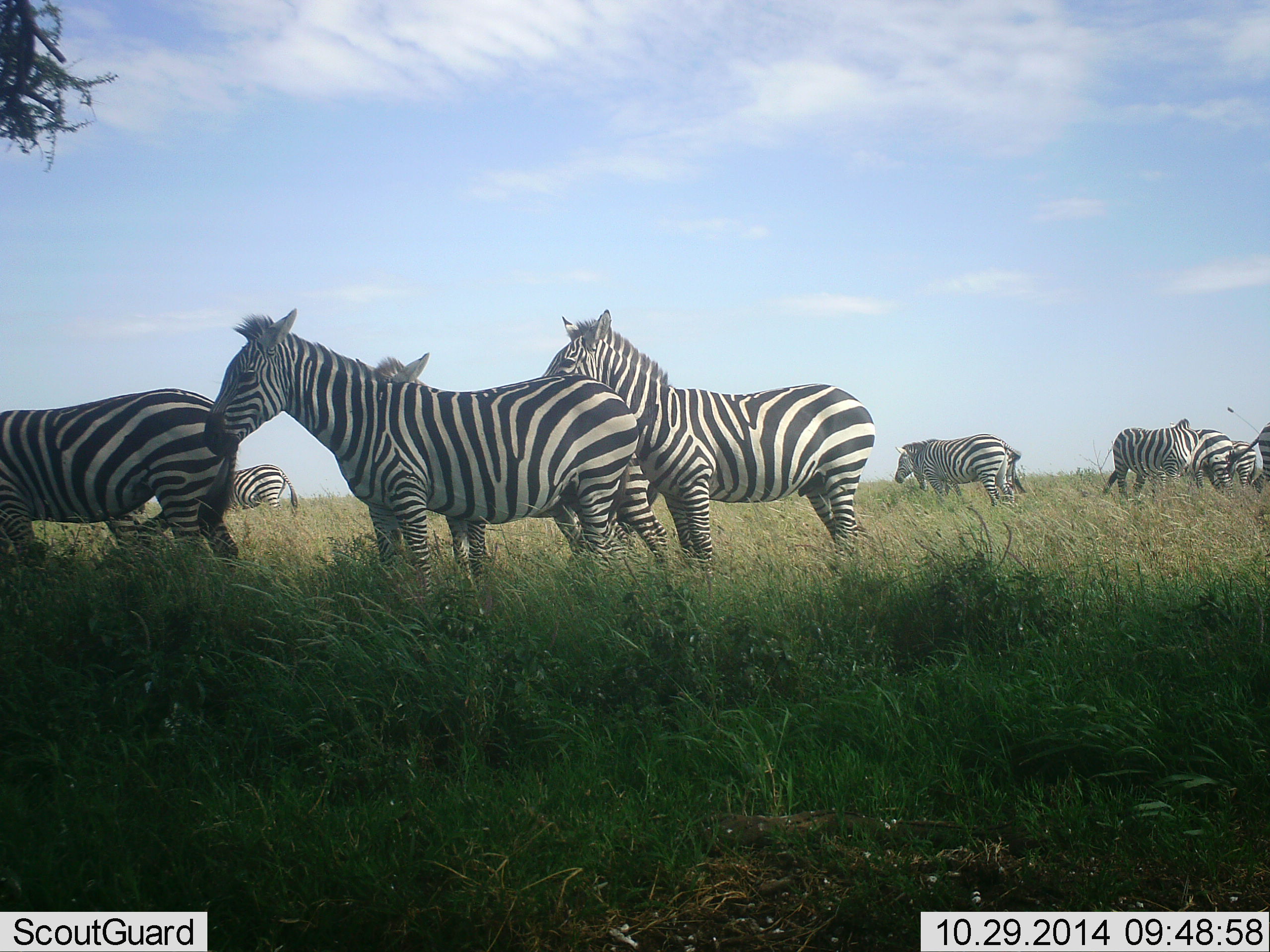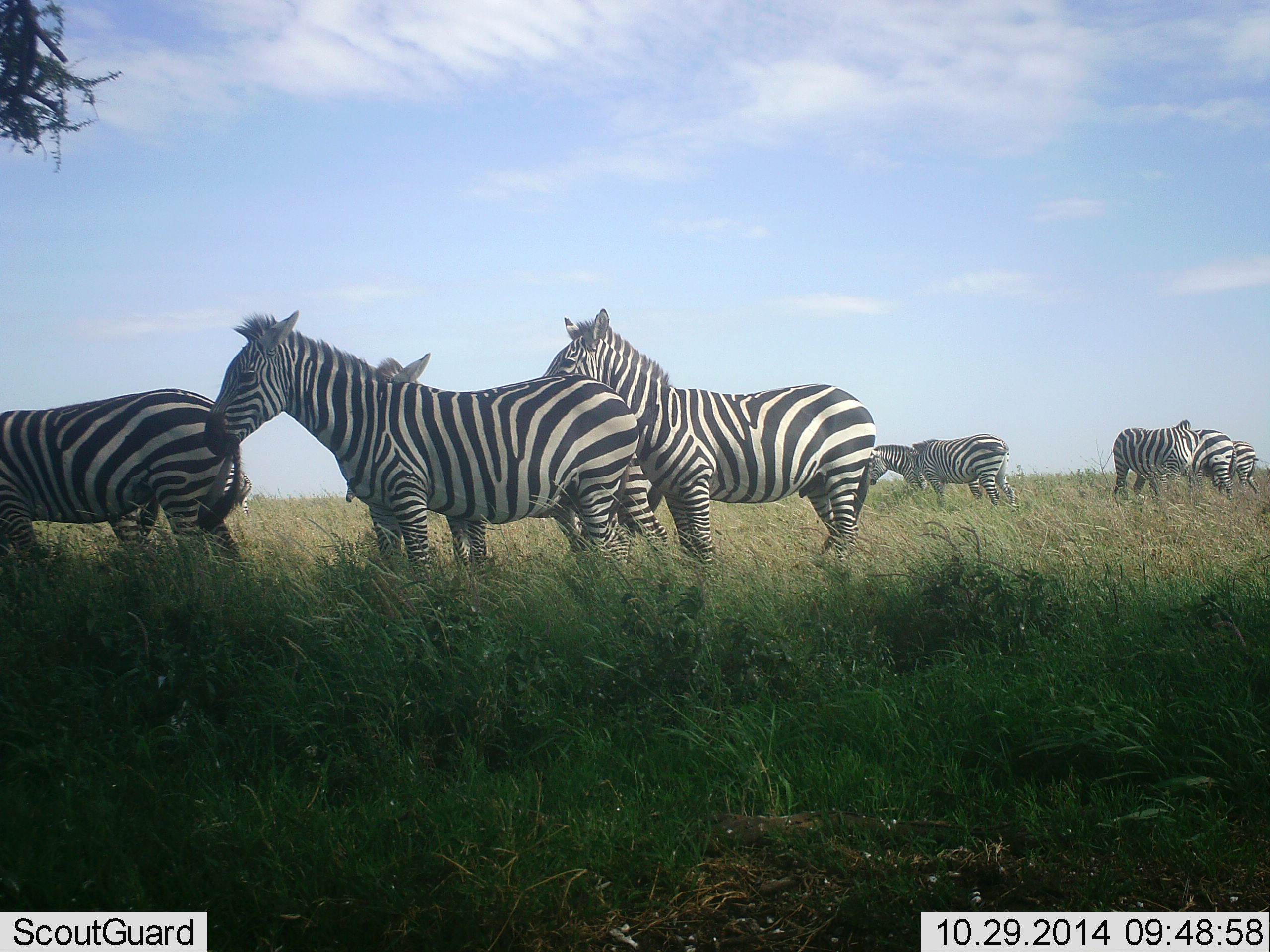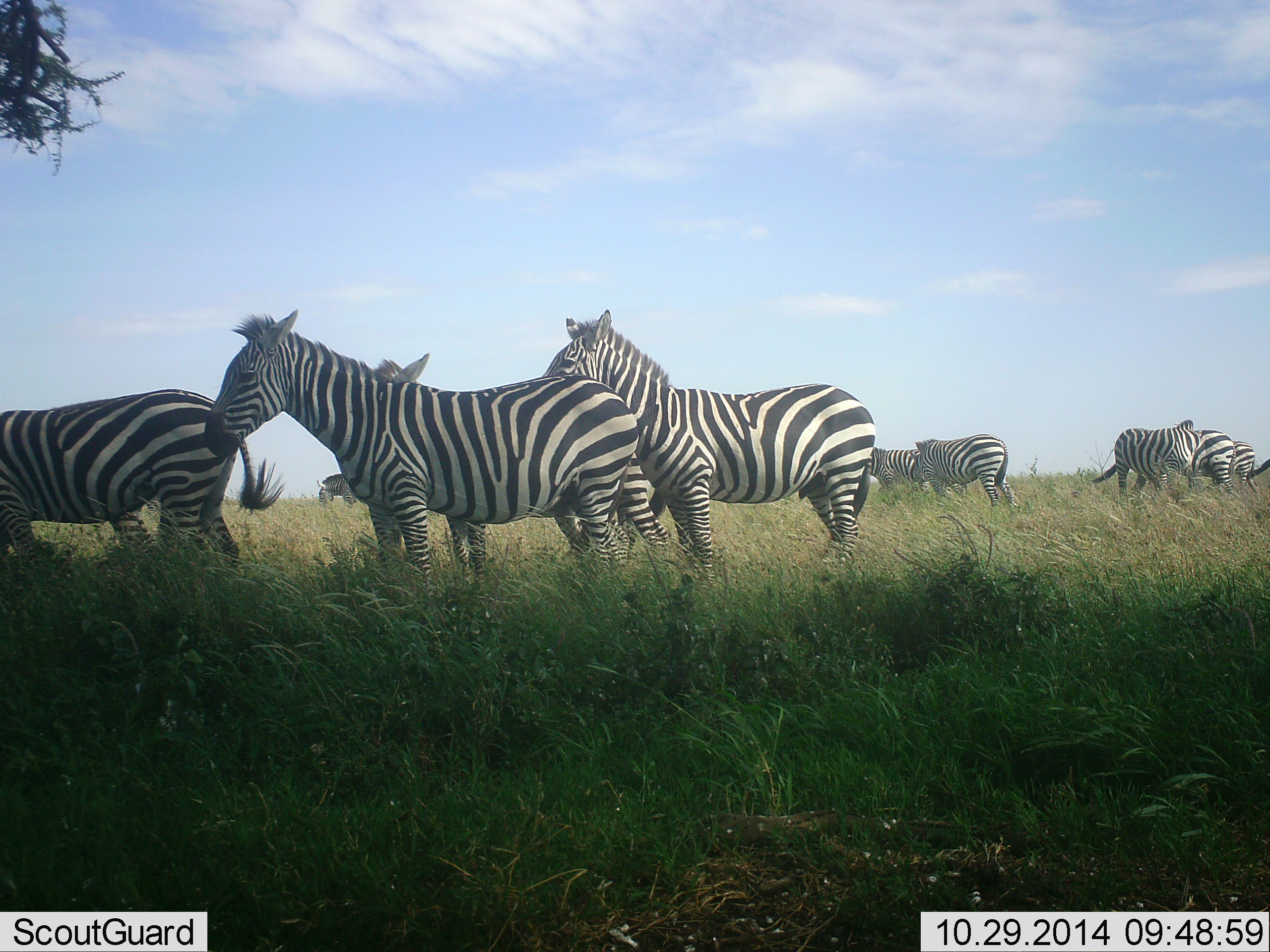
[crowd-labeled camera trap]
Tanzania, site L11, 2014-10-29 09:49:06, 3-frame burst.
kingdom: Animalia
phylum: Chordata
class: Mammalia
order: Perissodactyla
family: Equidae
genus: Equus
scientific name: Equus quagga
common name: plains zebra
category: zebra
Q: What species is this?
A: Zebra (plains zebra) (Equus quagga).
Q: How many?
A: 10.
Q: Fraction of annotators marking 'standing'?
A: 70%.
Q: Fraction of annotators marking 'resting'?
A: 10%.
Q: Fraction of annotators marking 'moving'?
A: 40%.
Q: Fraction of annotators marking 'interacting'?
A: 30%.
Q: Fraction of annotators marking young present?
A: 0%.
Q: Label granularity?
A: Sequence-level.